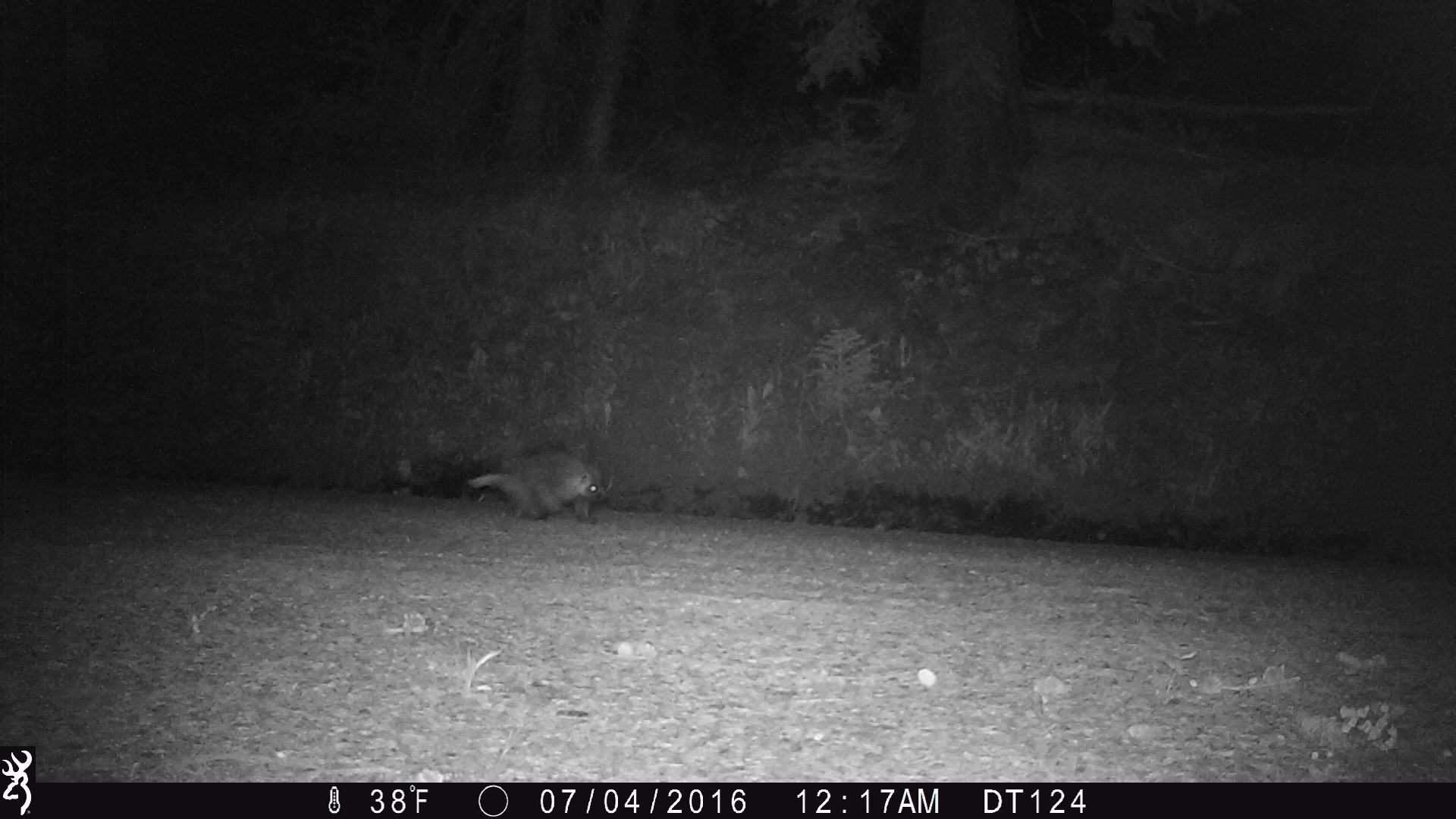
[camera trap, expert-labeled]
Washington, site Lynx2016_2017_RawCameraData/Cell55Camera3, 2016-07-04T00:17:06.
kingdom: Animalia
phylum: Chordata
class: Mammalia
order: Rodentia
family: Erethizontidae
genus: Erethizon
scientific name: Erethizon dorsatum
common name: north american porcupine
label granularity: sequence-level